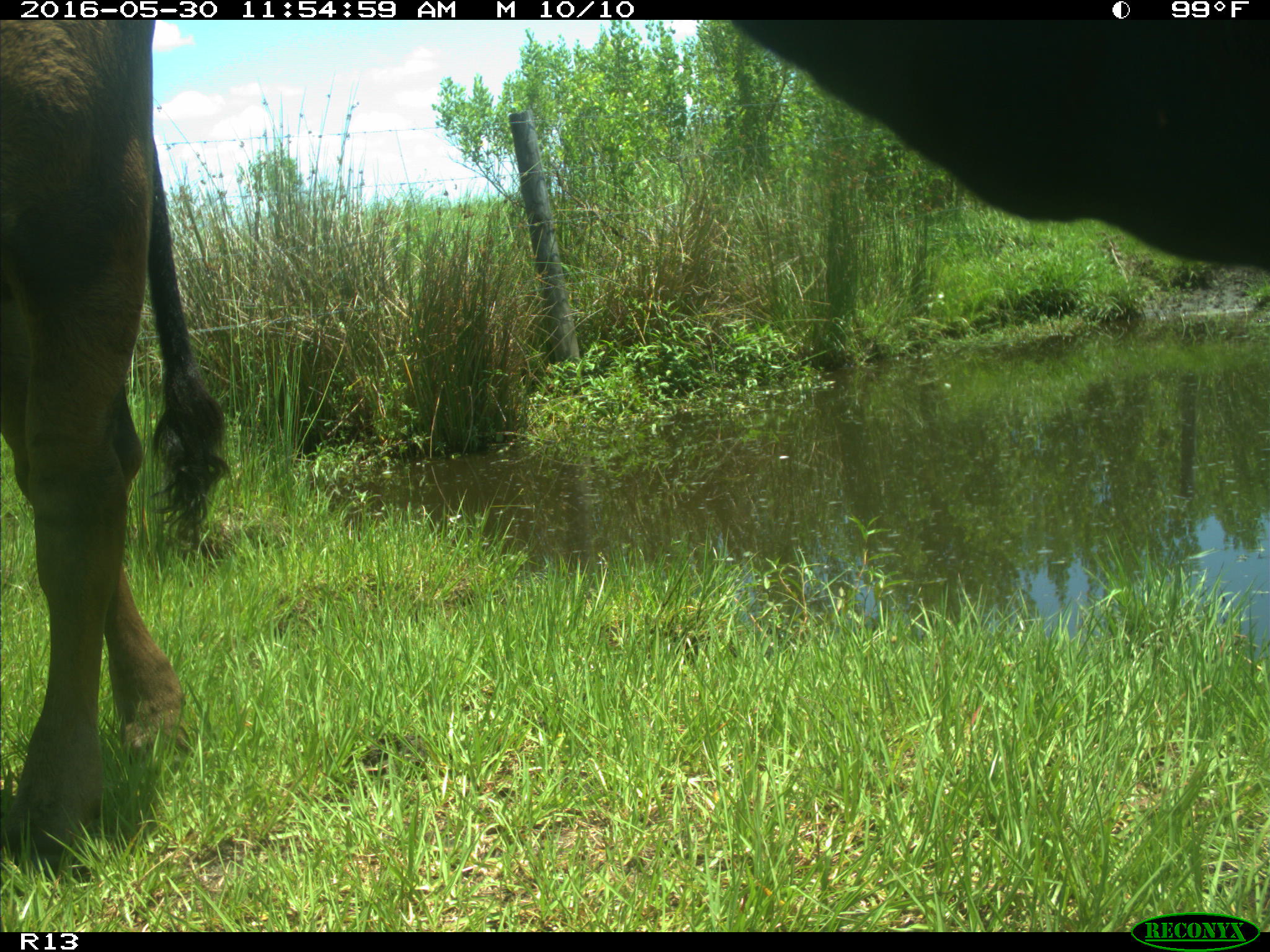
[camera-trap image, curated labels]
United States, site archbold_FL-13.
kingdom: Animalia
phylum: Chordata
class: Mammalia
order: Artiodactyla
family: Bovidae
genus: Bos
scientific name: Bos taurus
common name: domestic cow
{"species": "Bos taurus (domestic cow)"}